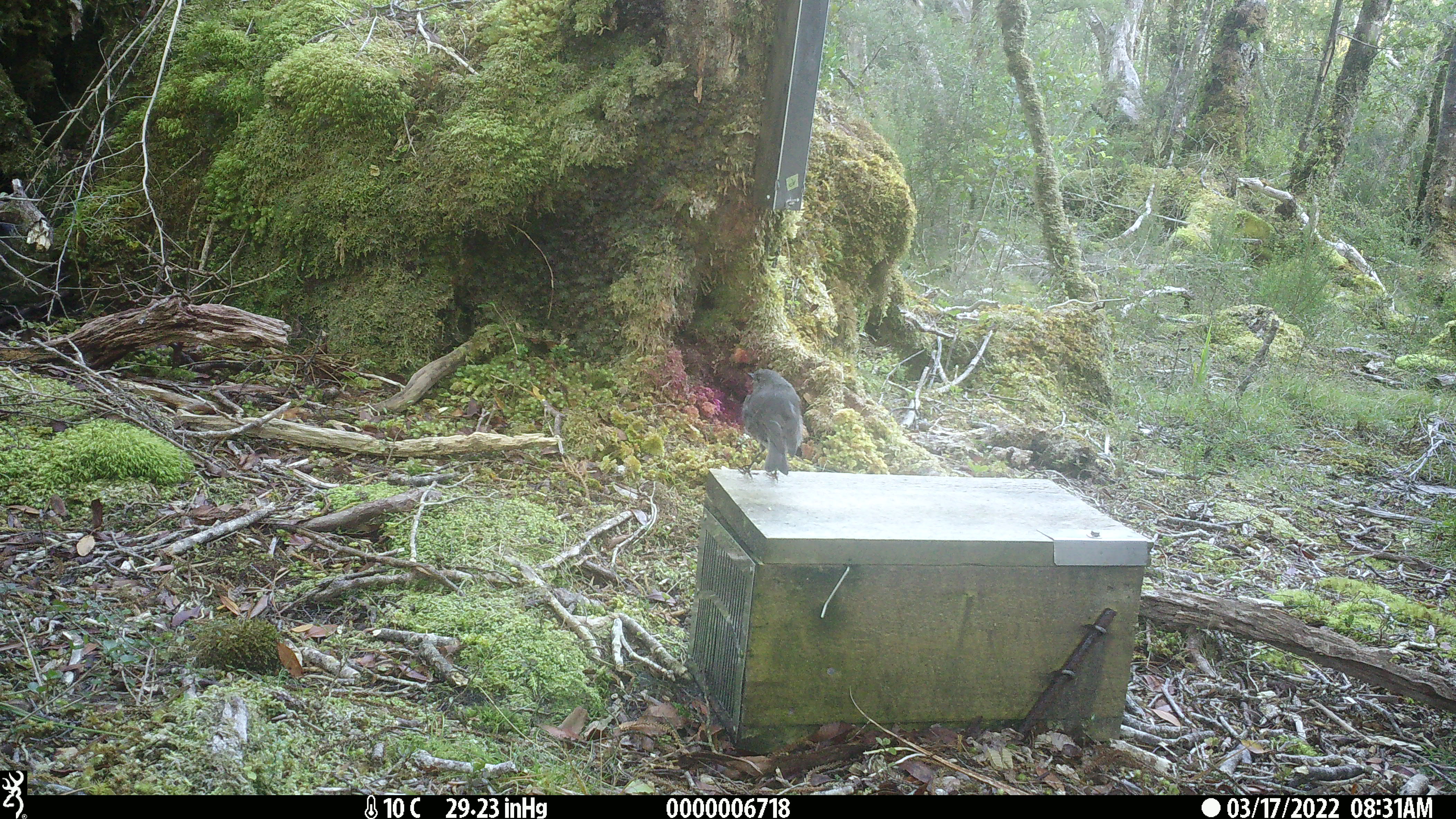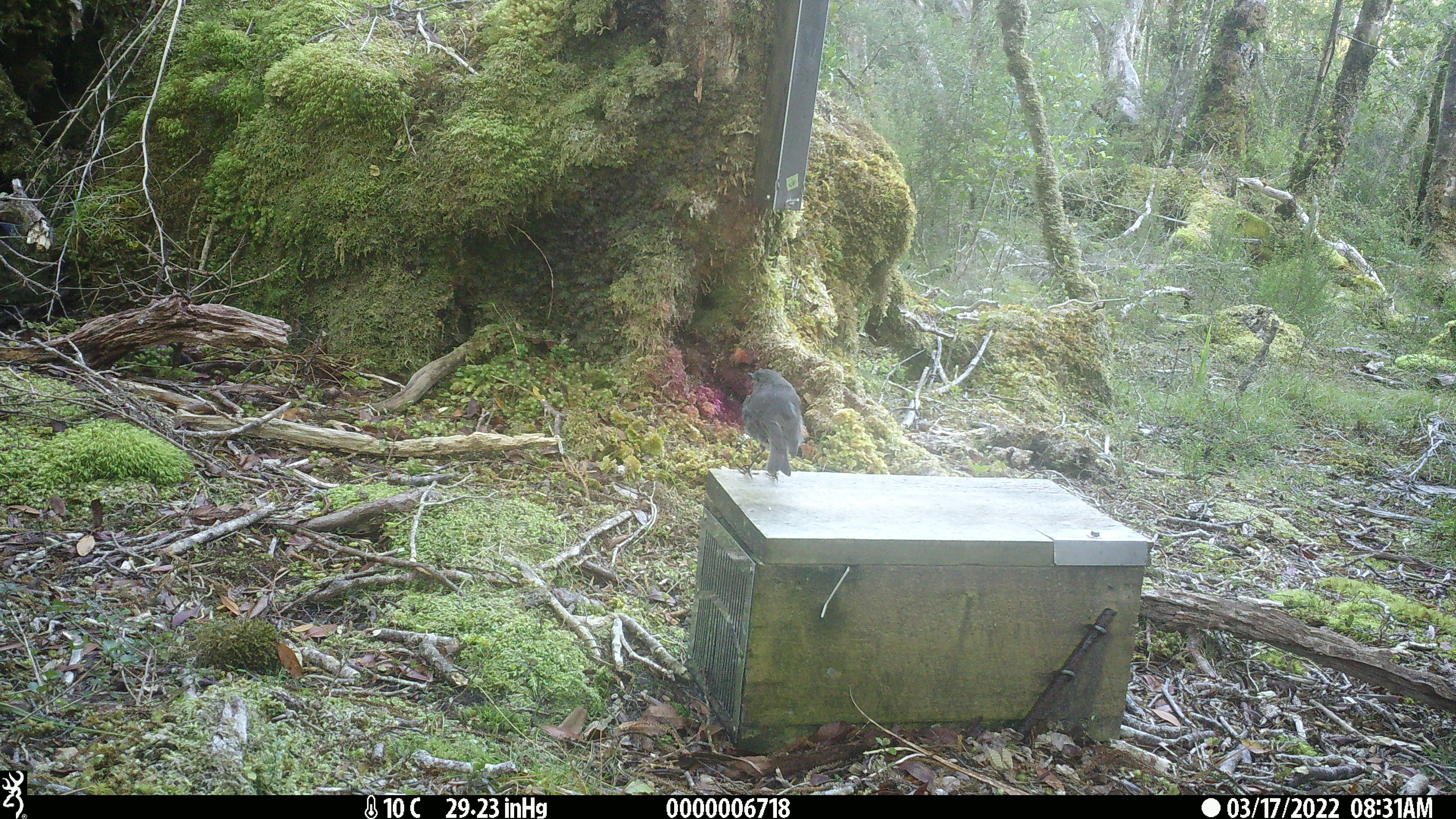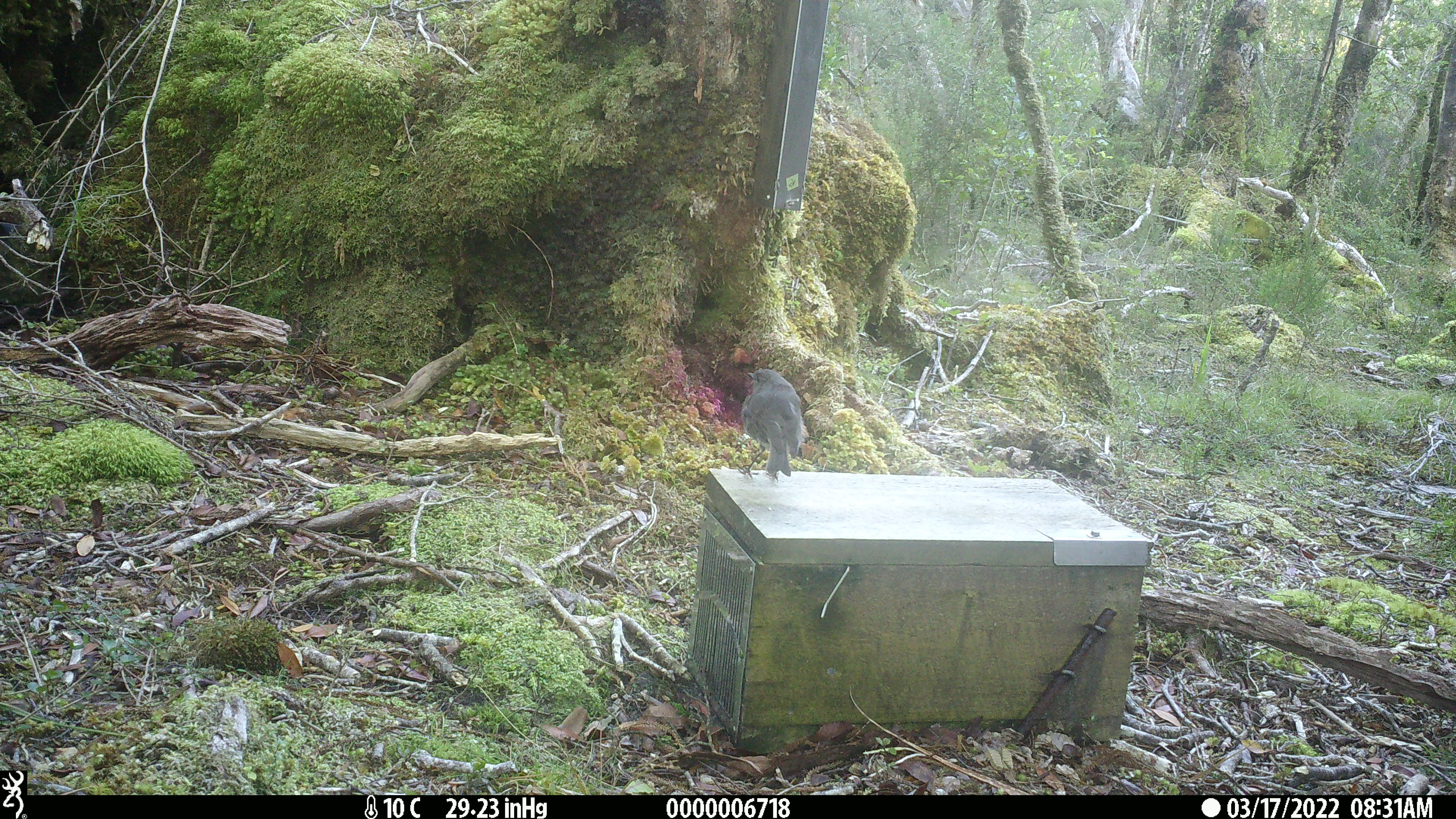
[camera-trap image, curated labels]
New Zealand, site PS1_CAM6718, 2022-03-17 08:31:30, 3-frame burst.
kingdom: Animalia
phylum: Chordata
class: Aves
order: Passeriformes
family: Petroicidae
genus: Petroica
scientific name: Petroica australis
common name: new zealand robin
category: robin